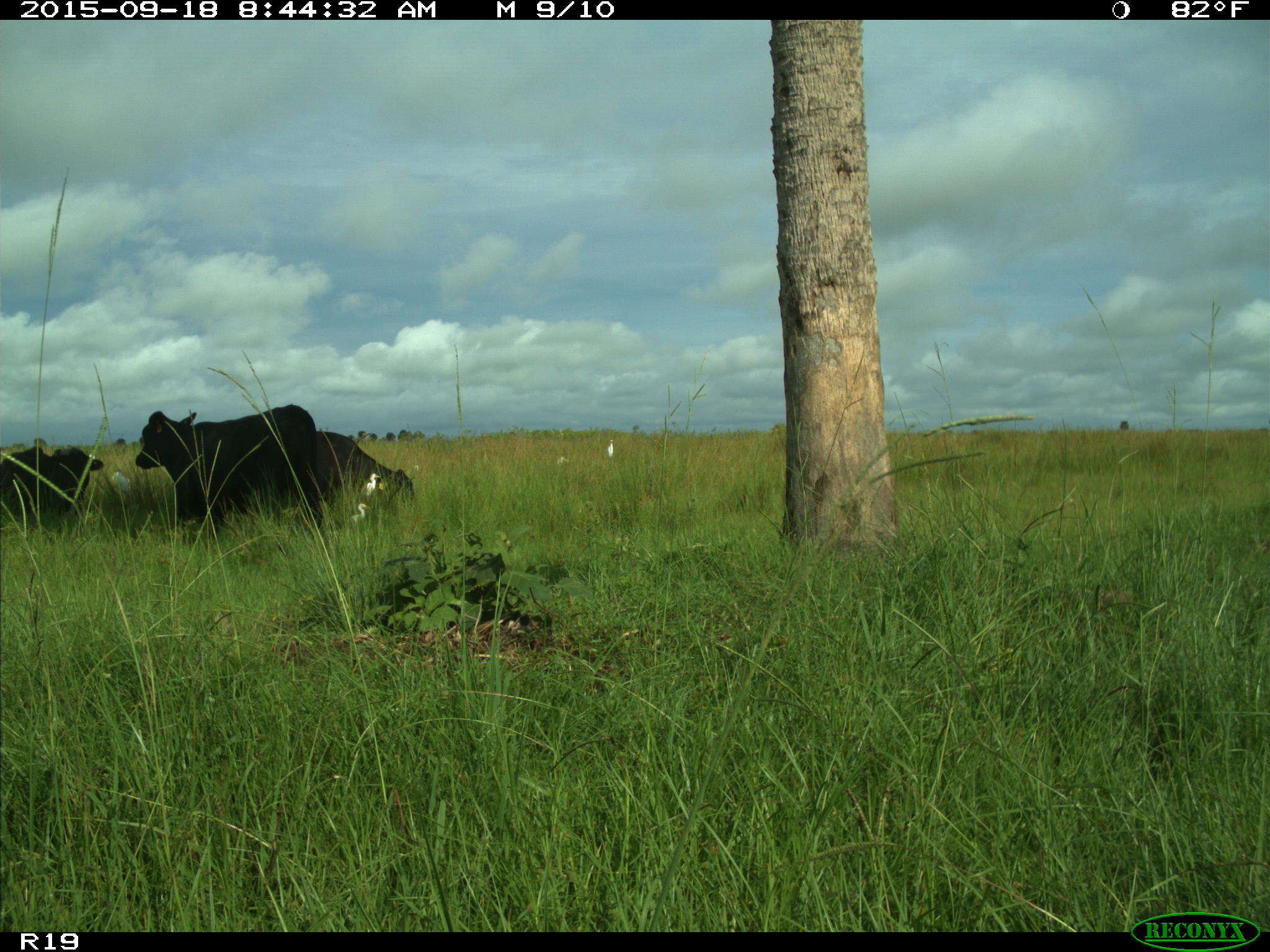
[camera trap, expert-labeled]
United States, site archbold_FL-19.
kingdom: Animalia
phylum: Chordata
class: Mammalia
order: Artiodactyla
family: Bovidae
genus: Bos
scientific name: Bos taurus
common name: domestic cow